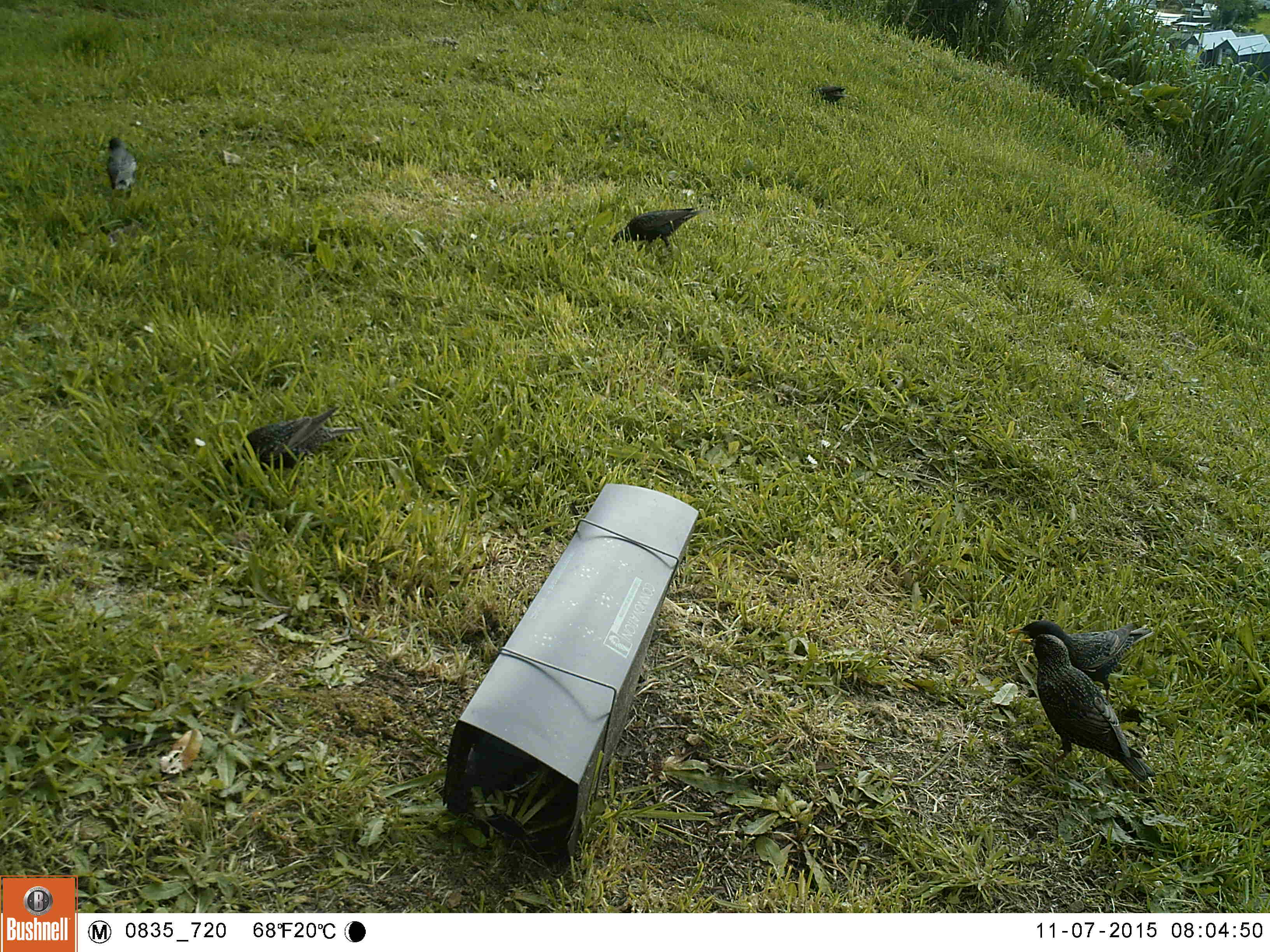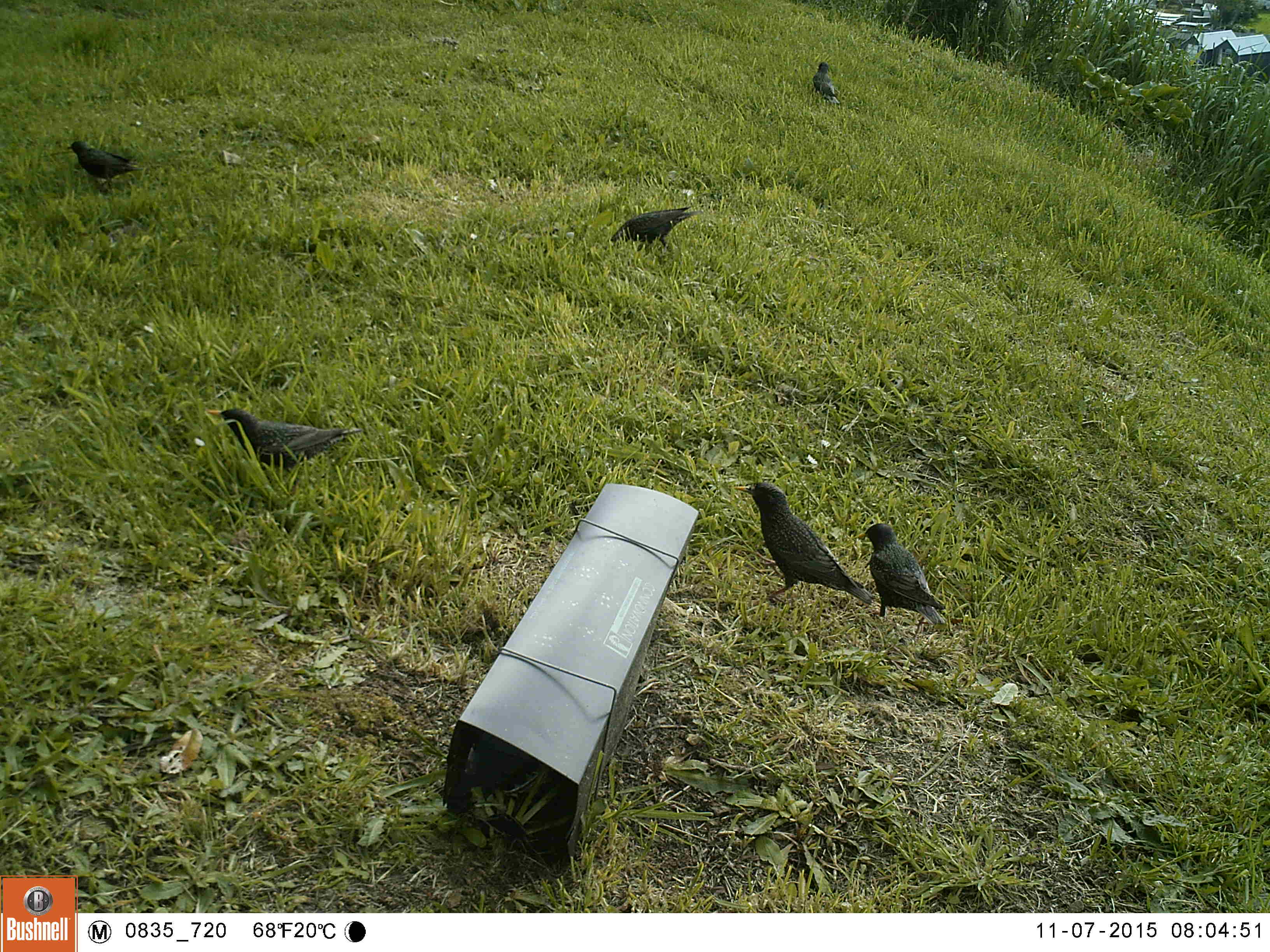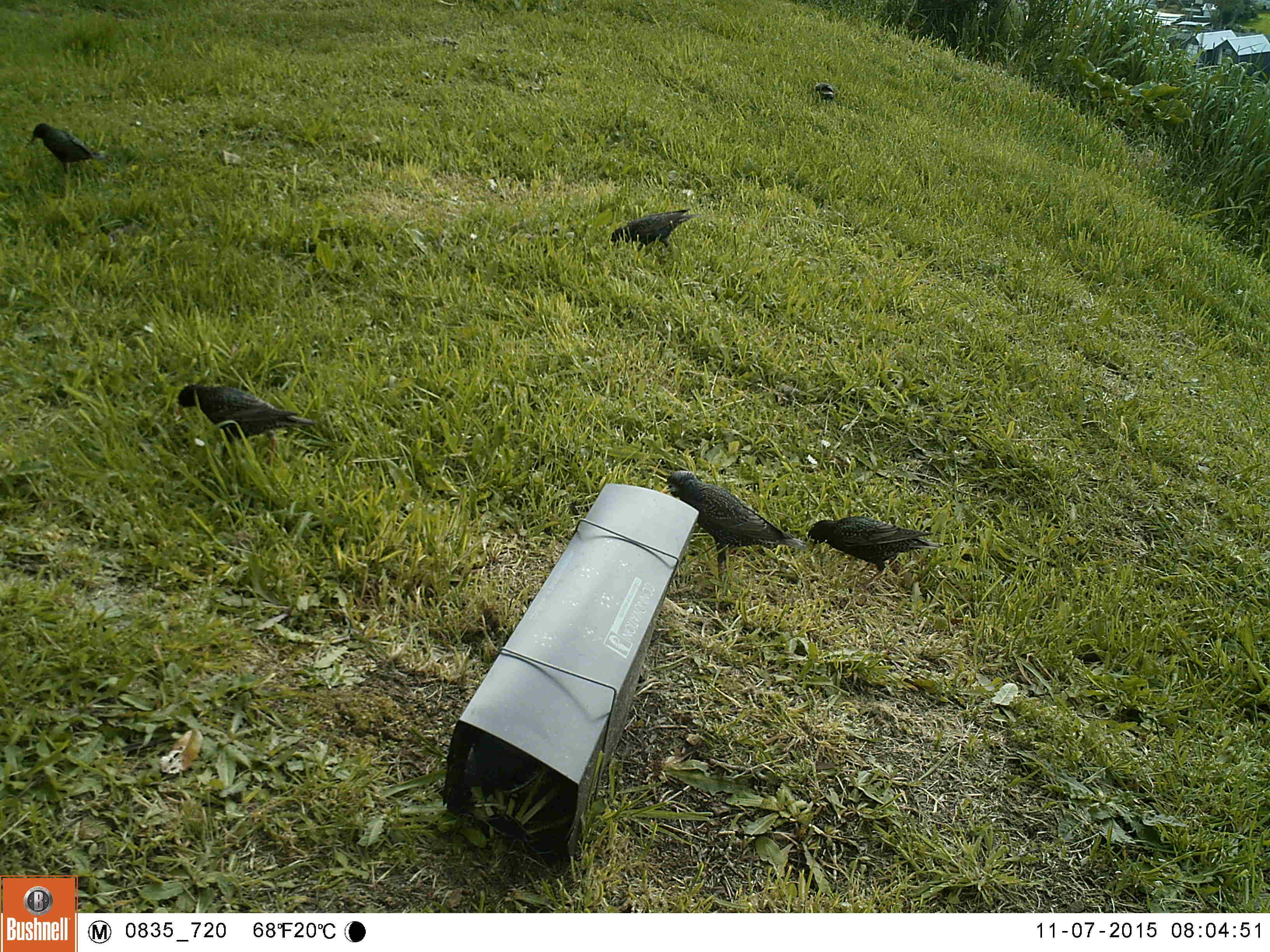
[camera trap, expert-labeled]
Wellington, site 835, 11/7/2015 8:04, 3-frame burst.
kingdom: Animalia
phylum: Chordata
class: Aves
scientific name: Aves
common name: bird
Bird (Aves).